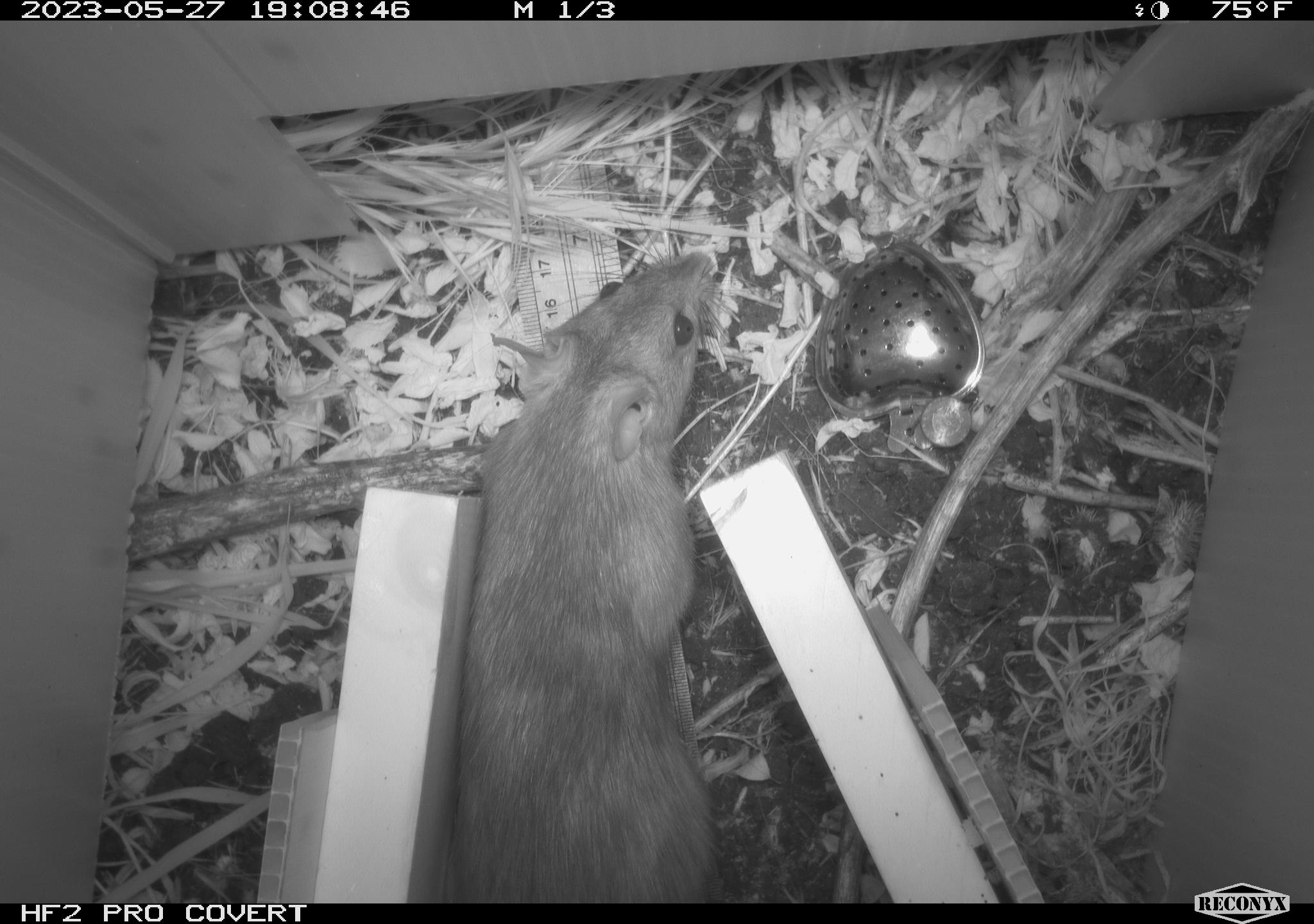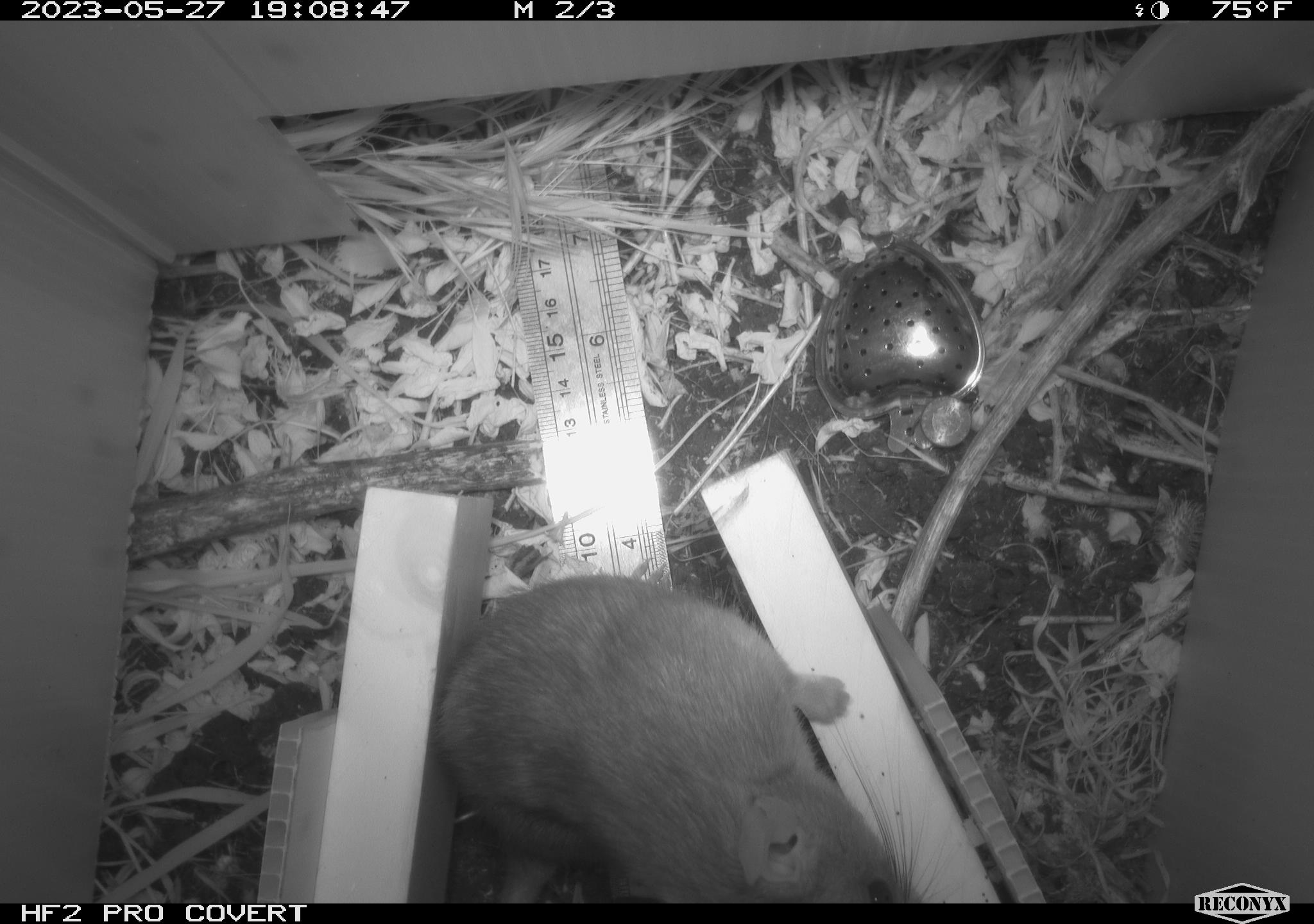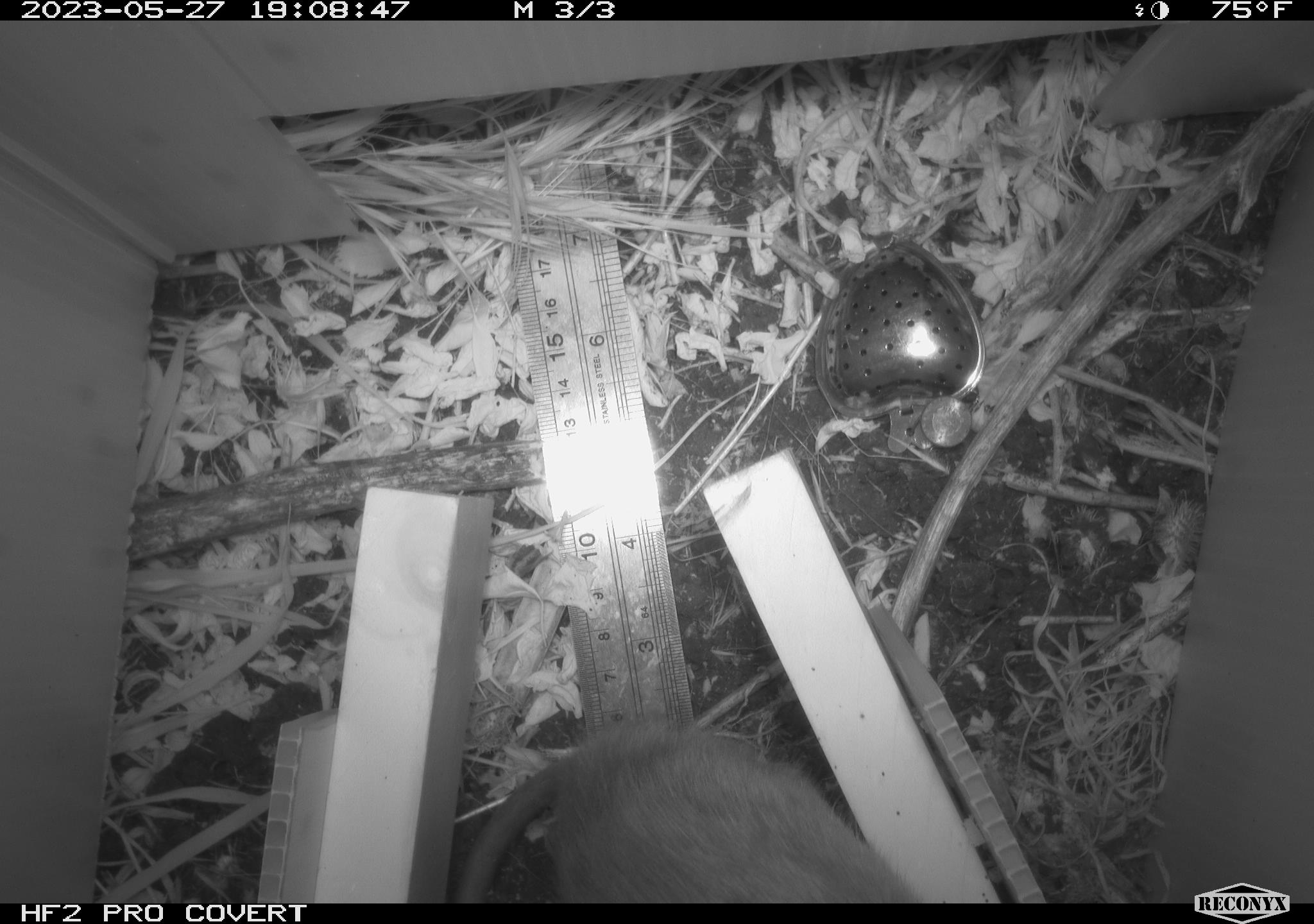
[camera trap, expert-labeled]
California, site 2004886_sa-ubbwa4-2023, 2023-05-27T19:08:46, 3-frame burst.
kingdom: Animalia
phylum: Chordata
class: Mammalia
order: Rodentia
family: Muridae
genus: Rattus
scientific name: Rattus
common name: rat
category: rattus species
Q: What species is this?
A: Rattus species (rat) (Rattus).